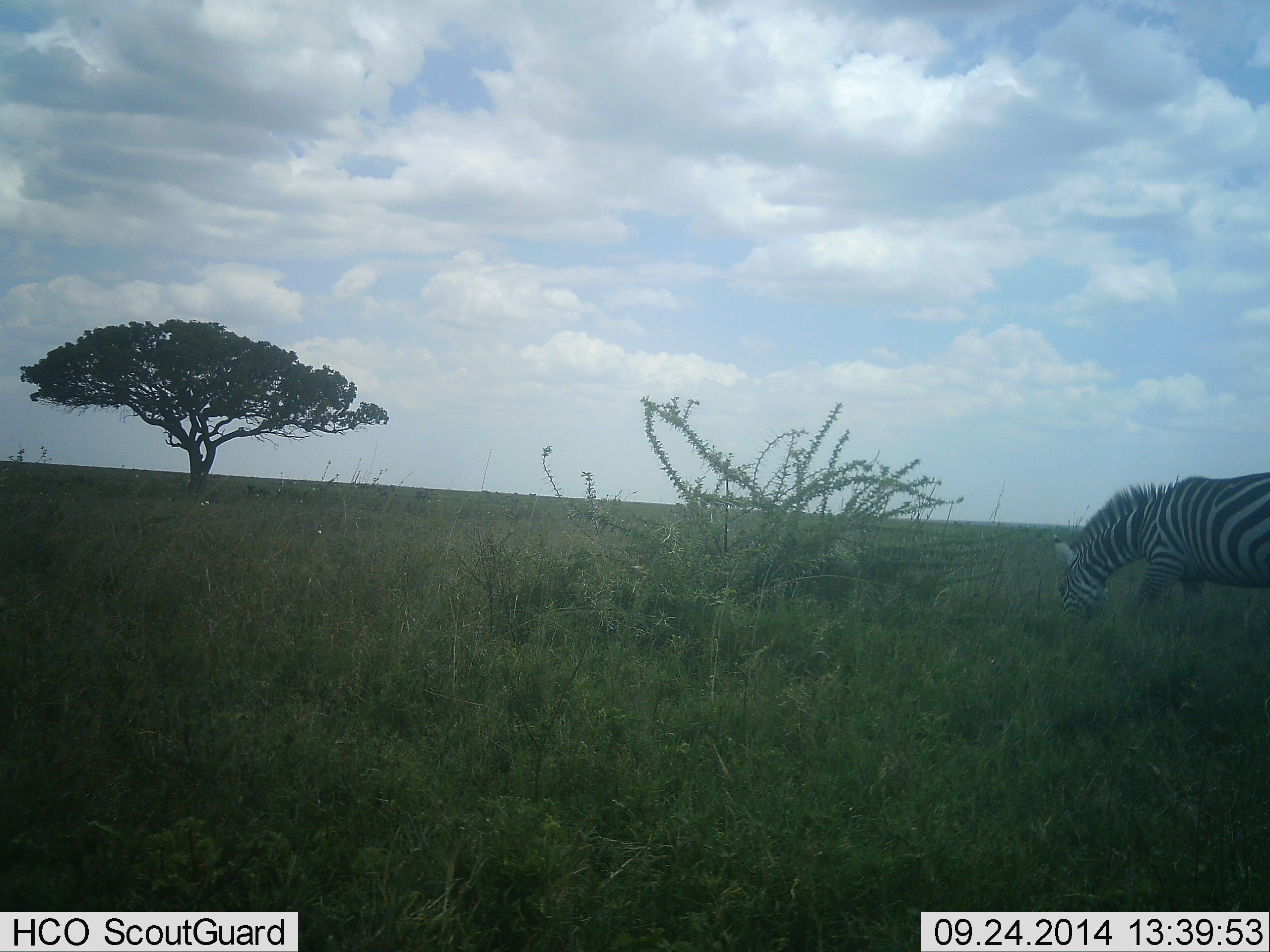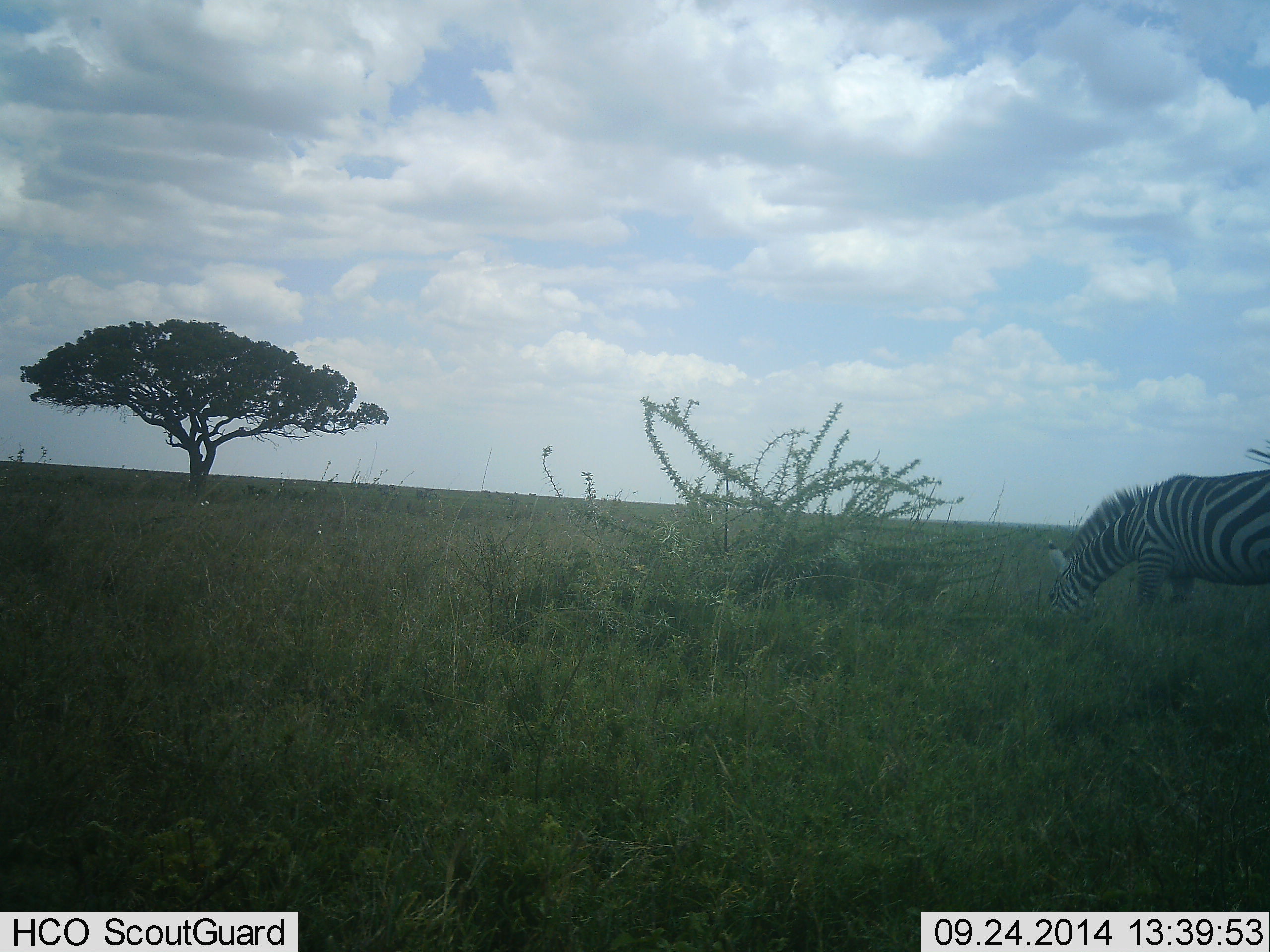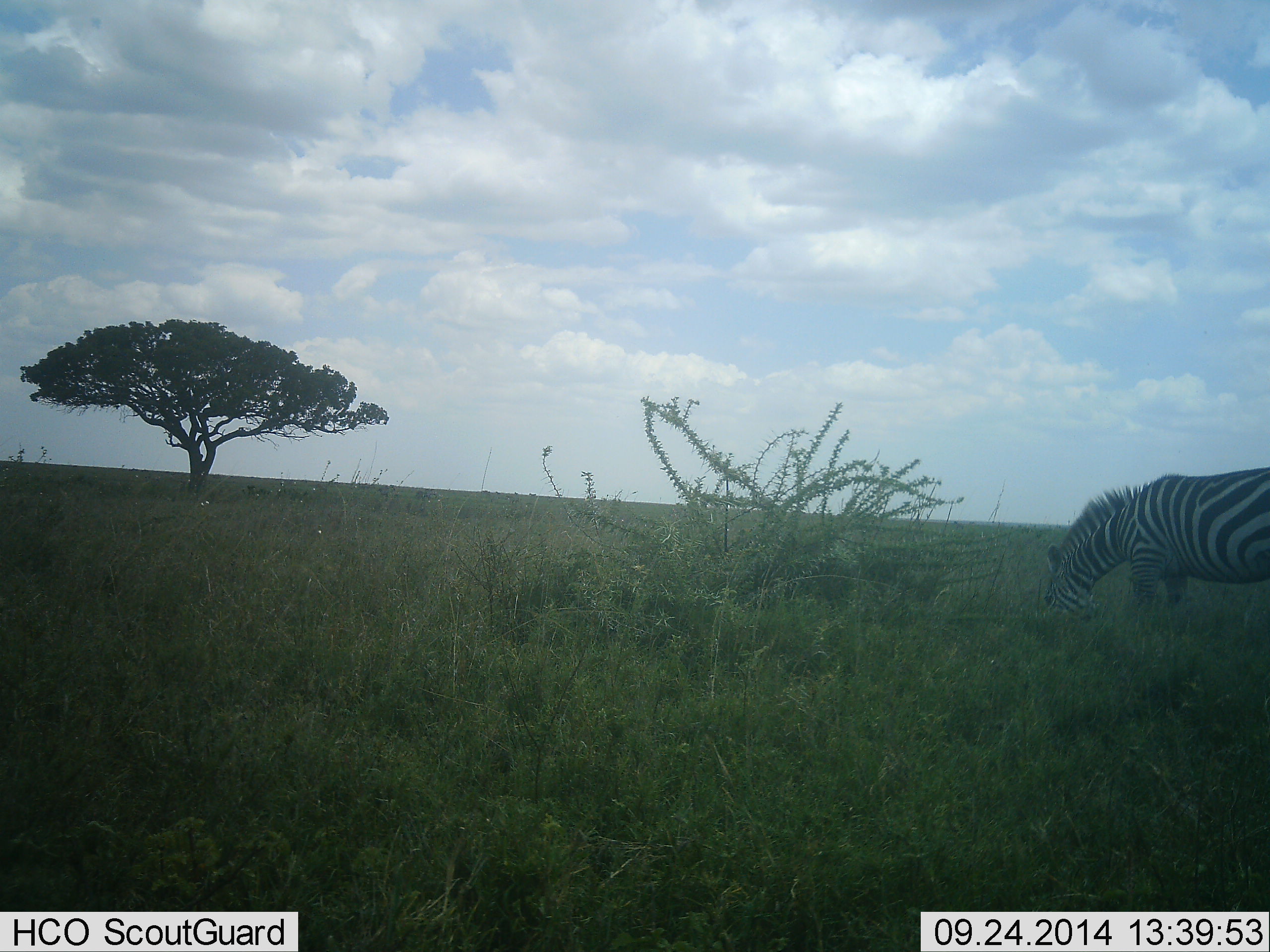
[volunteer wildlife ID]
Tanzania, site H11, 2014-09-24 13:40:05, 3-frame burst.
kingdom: Animalia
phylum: Chordata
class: Mammalia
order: Perissodactyla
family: Equidae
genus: Equus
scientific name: Equus quagga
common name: plains zebra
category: zebra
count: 1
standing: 10%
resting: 0%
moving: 0%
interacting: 0%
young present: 0%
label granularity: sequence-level